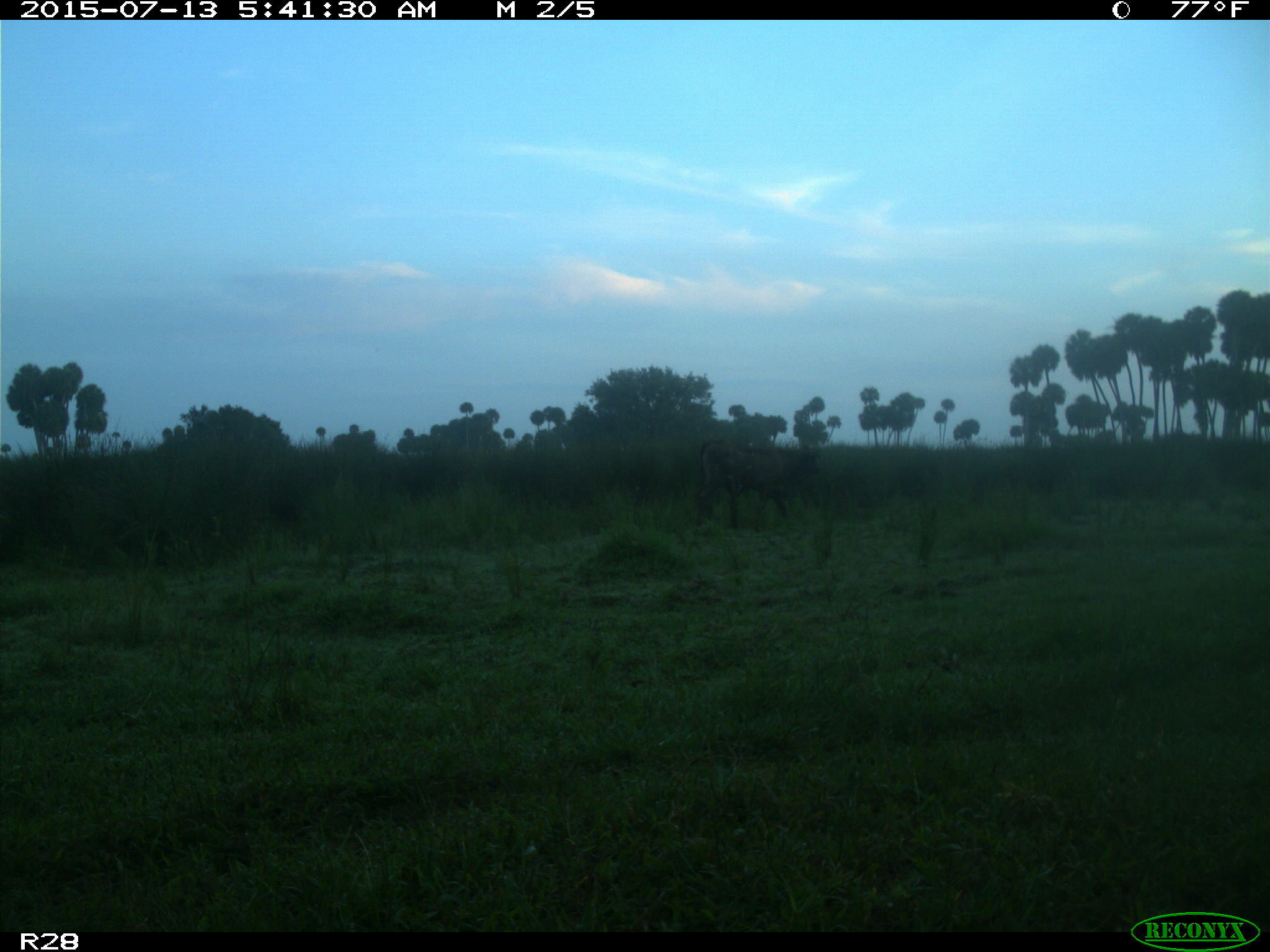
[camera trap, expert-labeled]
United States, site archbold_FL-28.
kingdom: Animalia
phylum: Chordata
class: Mammalia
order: Artiodactyla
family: Bovidae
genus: Bos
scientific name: Bos taurus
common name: domestic cow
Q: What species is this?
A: Bos taurus (domestic cow).